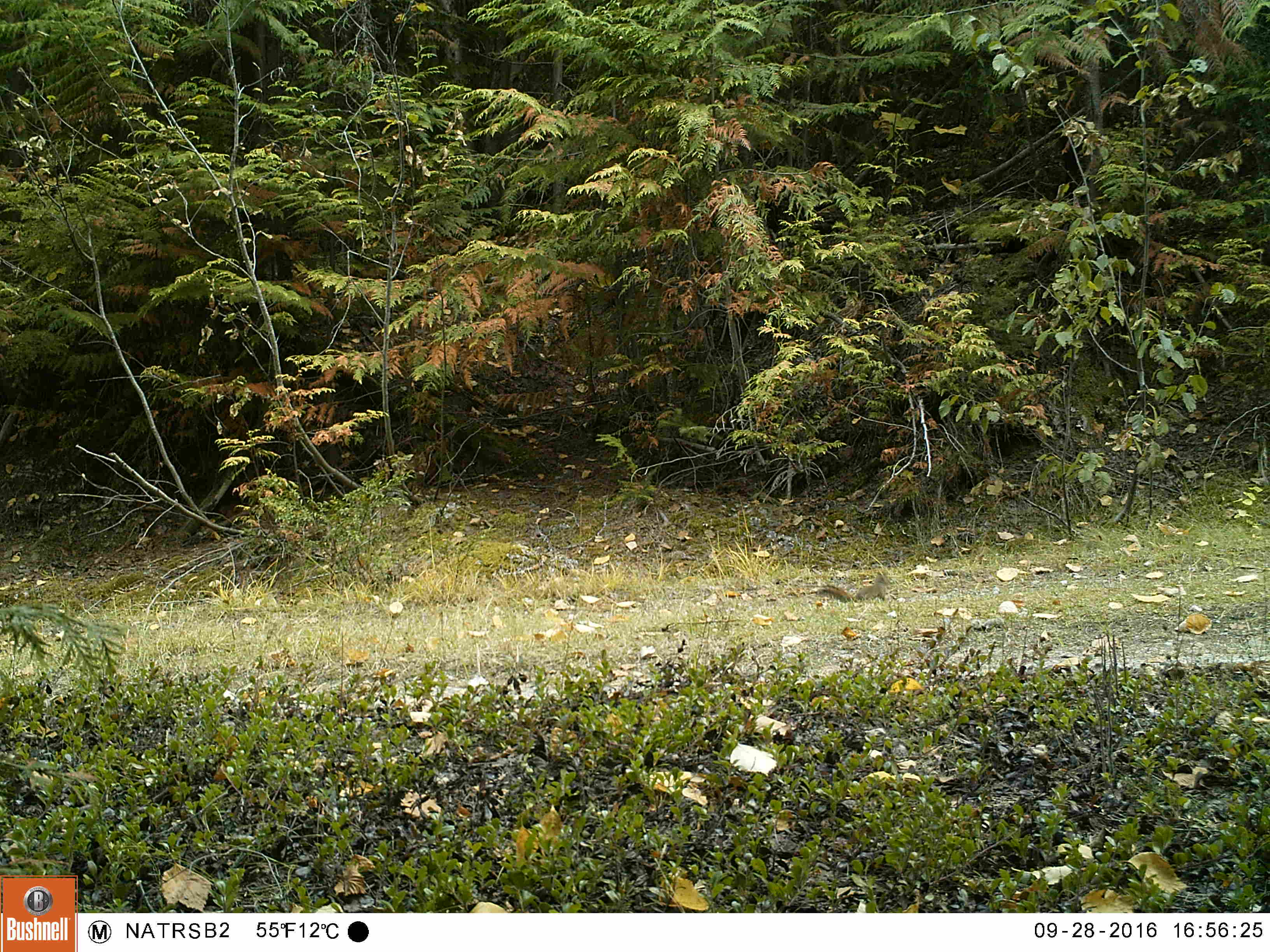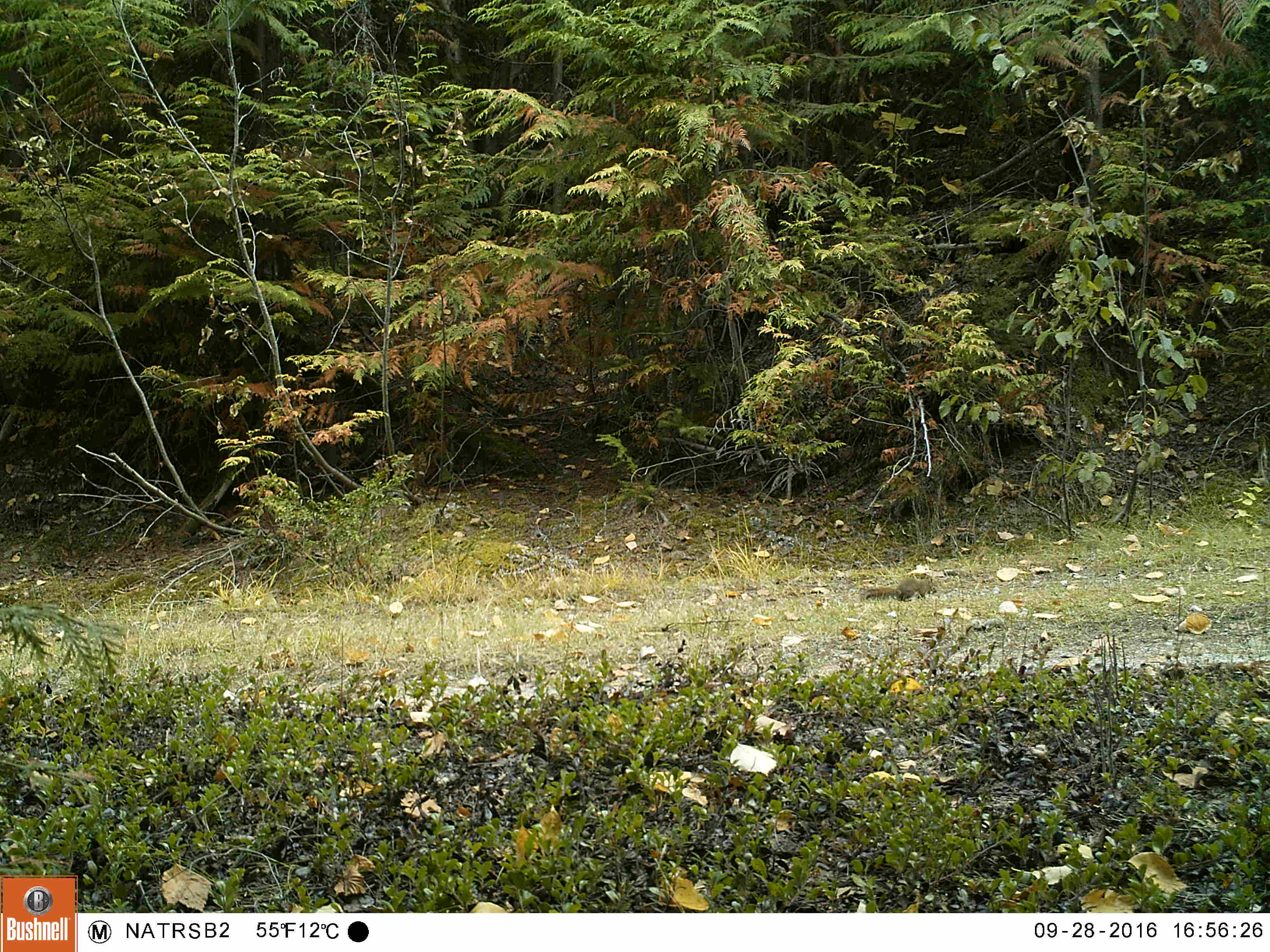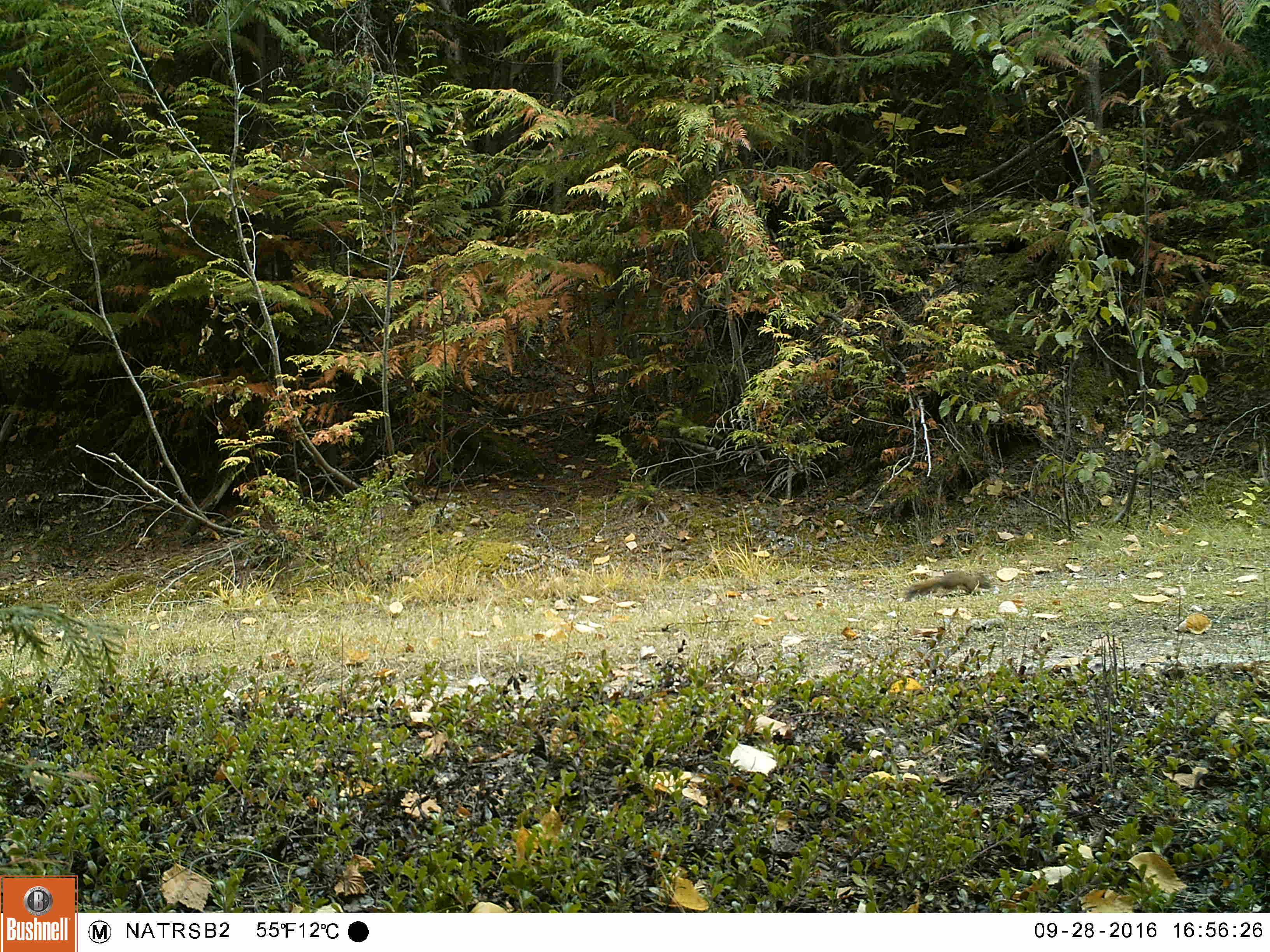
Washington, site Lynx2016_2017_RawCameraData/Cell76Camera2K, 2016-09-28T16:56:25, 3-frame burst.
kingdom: Animalia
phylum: Chordata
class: Mammalia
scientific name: Mammalia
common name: small mammal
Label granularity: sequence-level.